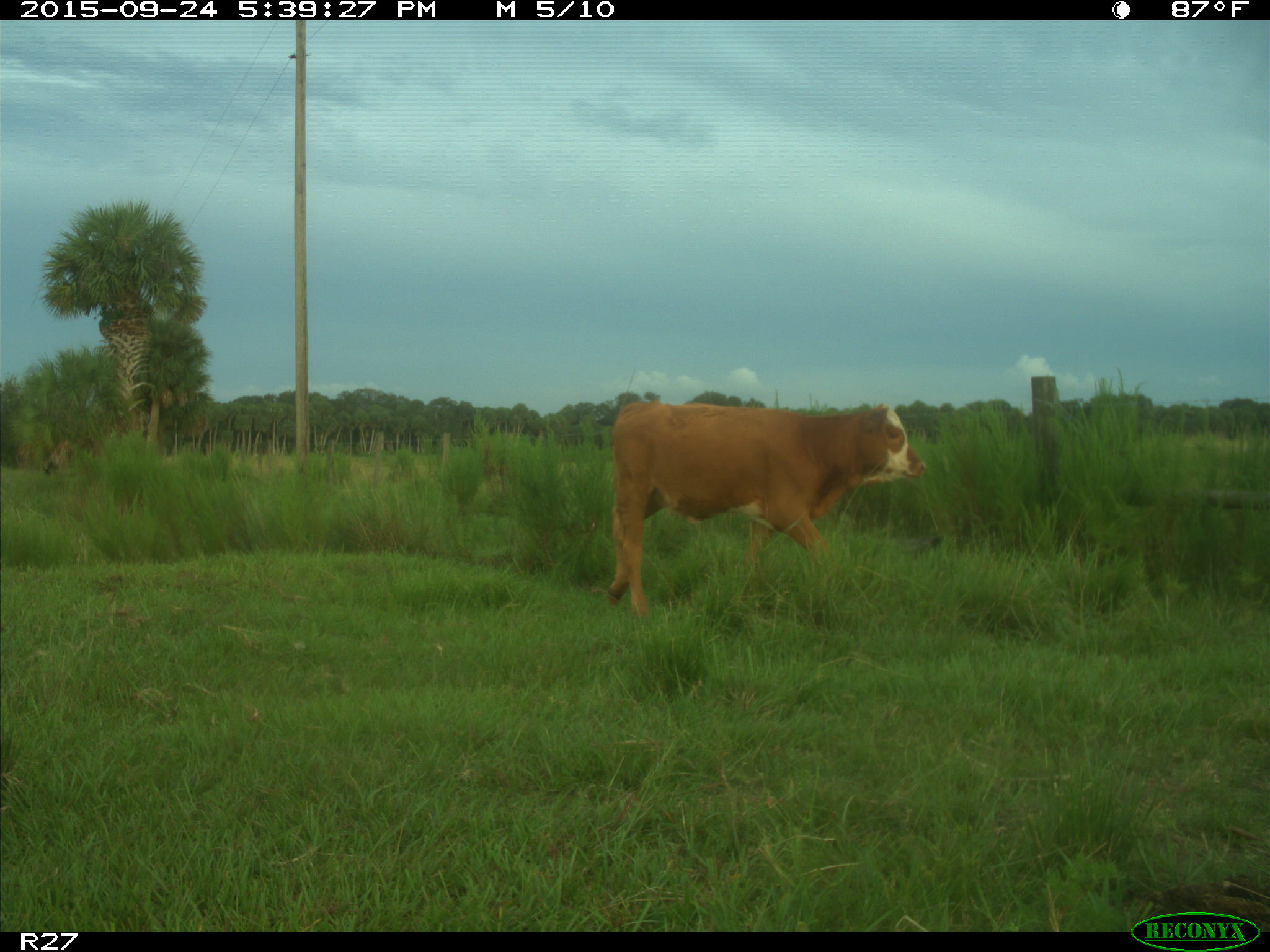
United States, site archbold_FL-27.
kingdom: Animalia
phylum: Chordata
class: Mammalia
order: Artiodactyla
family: Bovidae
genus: Bos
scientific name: Bos taurus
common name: domestic cow